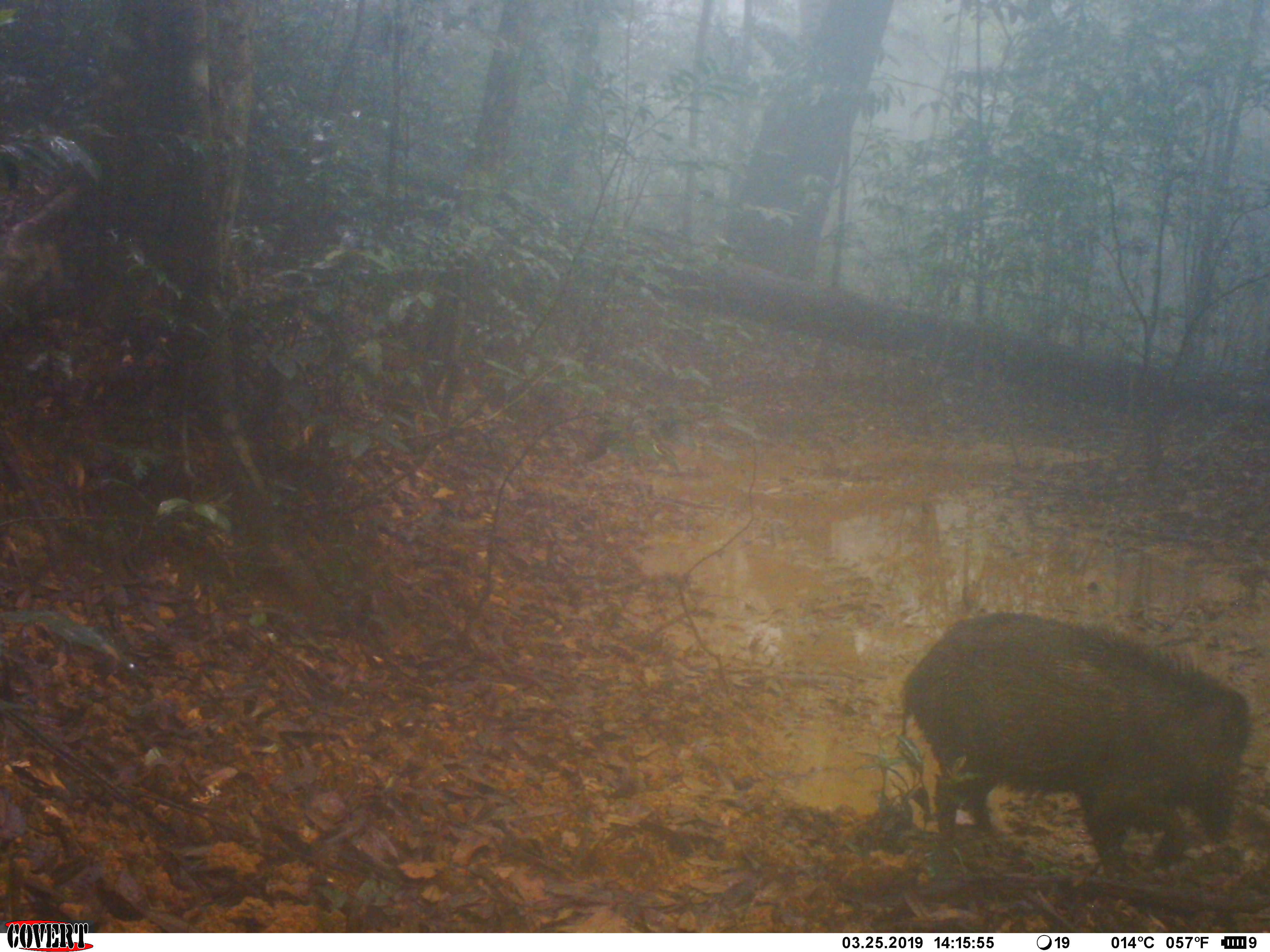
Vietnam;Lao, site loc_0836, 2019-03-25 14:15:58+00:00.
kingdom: Animalia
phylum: Chordata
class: Mammalia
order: Artiodactyla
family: Suidae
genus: Sus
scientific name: Sus scrofa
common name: eurasian wild pig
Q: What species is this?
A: Eurasian wild pig (Sus scrofa).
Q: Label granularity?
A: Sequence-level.